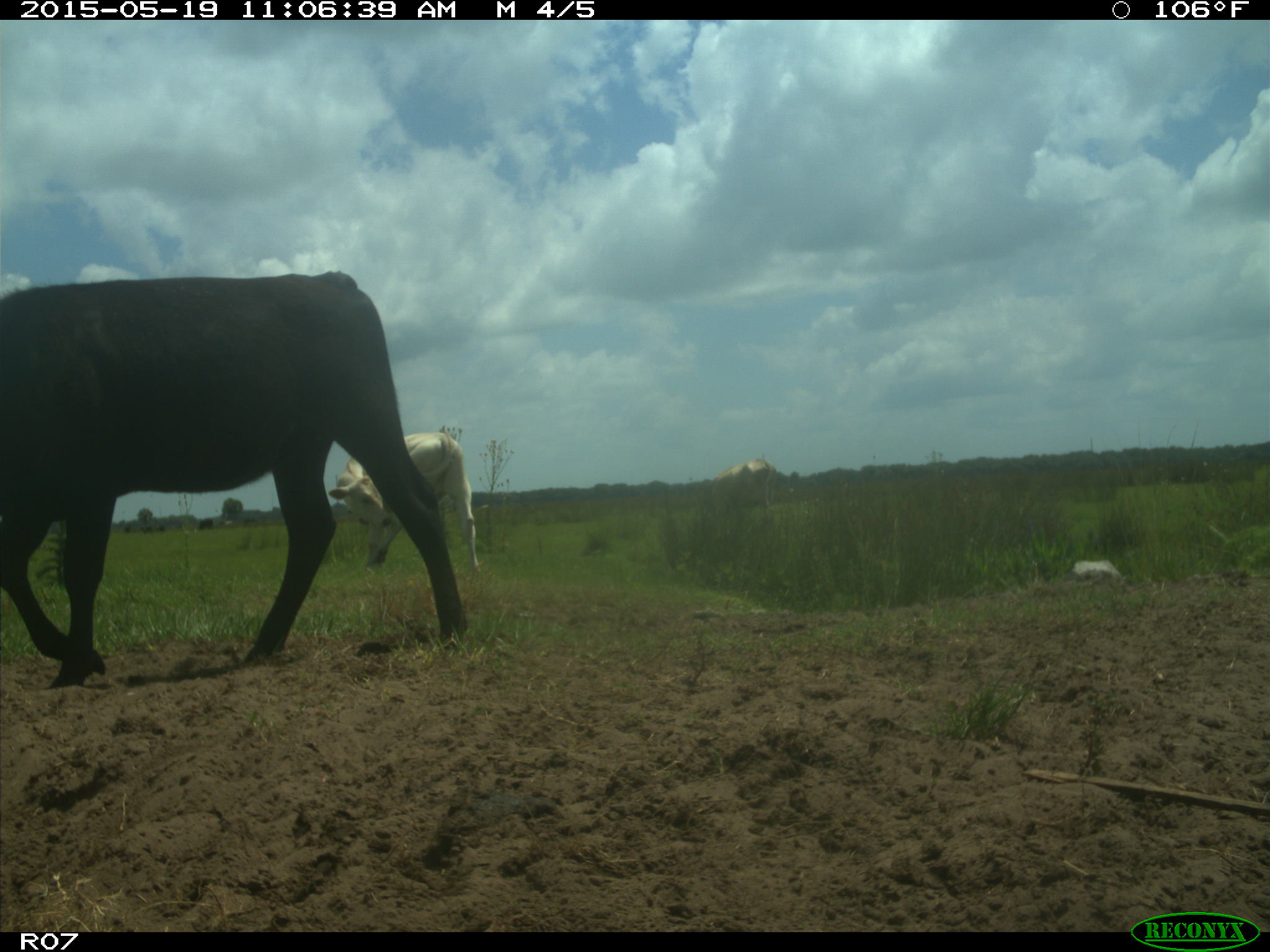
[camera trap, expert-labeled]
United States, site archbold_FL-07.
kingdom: Animalia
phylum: Chordata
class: Mammalia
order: Artiodactyla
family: Bovidae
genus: Bos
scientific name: Bos taurus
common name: domestic cow